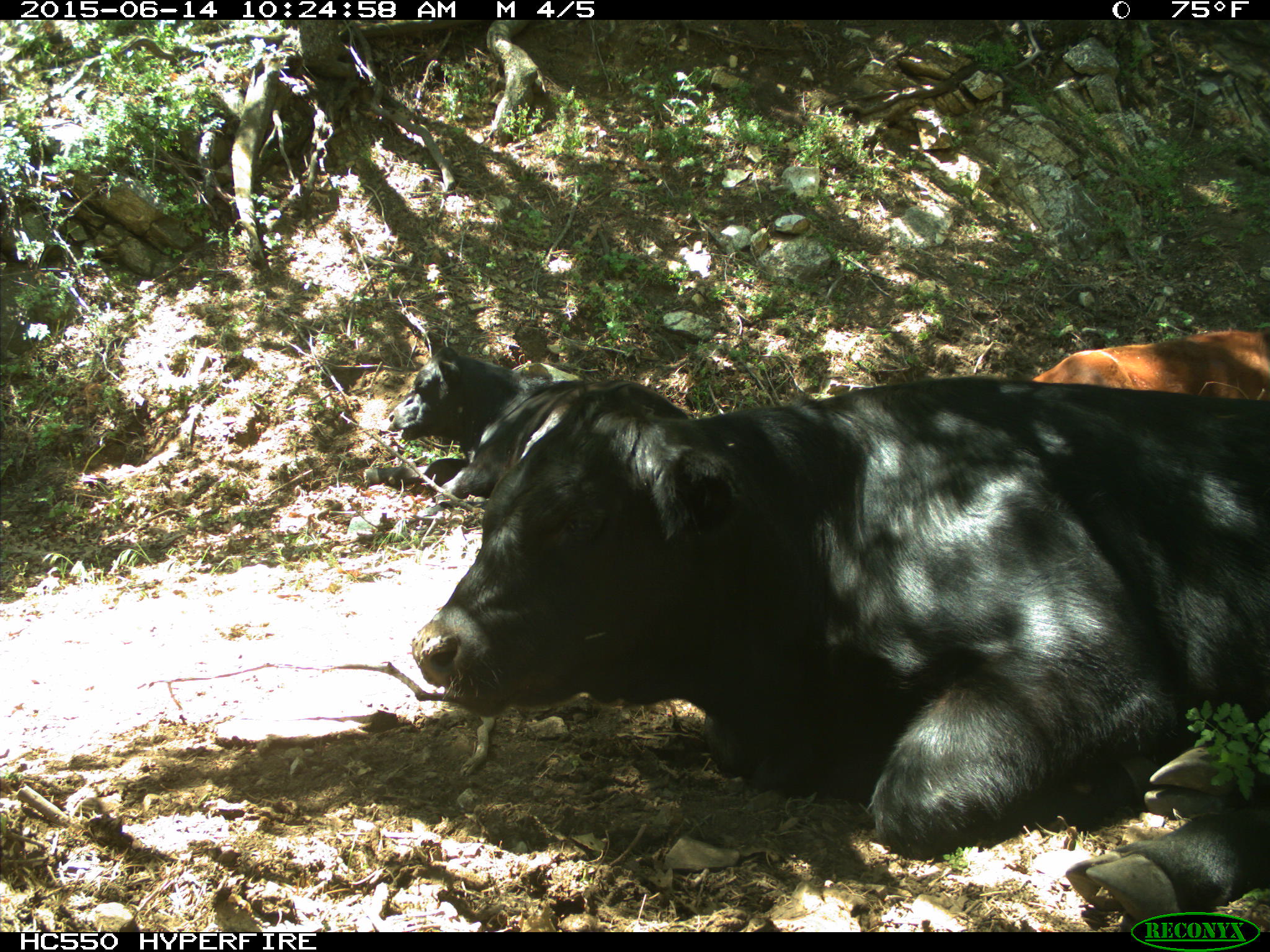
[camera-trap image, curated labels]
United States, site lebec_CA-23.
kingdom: Animalia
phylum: Chordata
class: Mammalia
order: Artiodactyla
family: Bovidae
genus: Bos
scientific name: Bos taurus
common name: domestic cow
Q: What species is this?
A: Bos taurus (domestic cow).